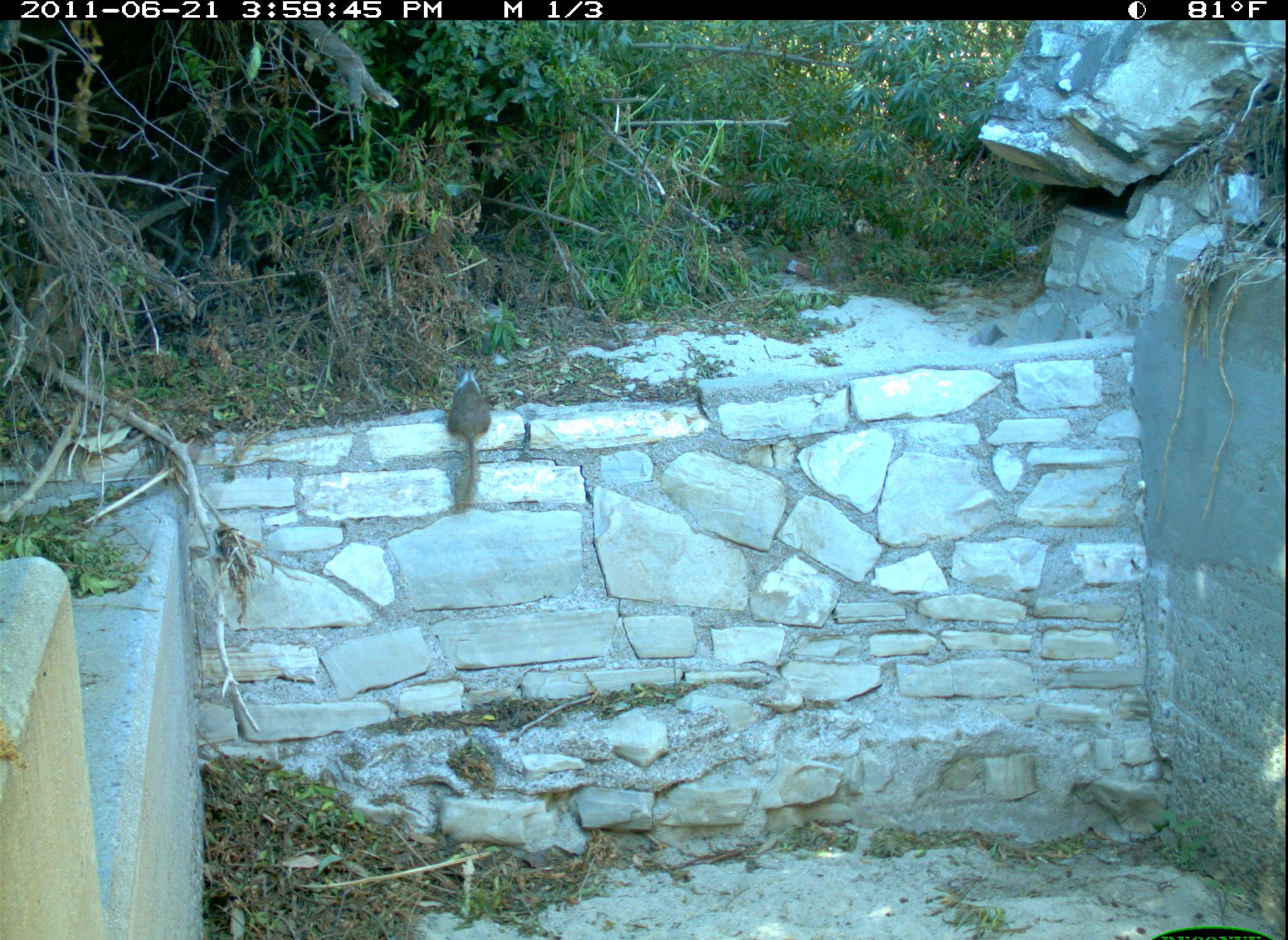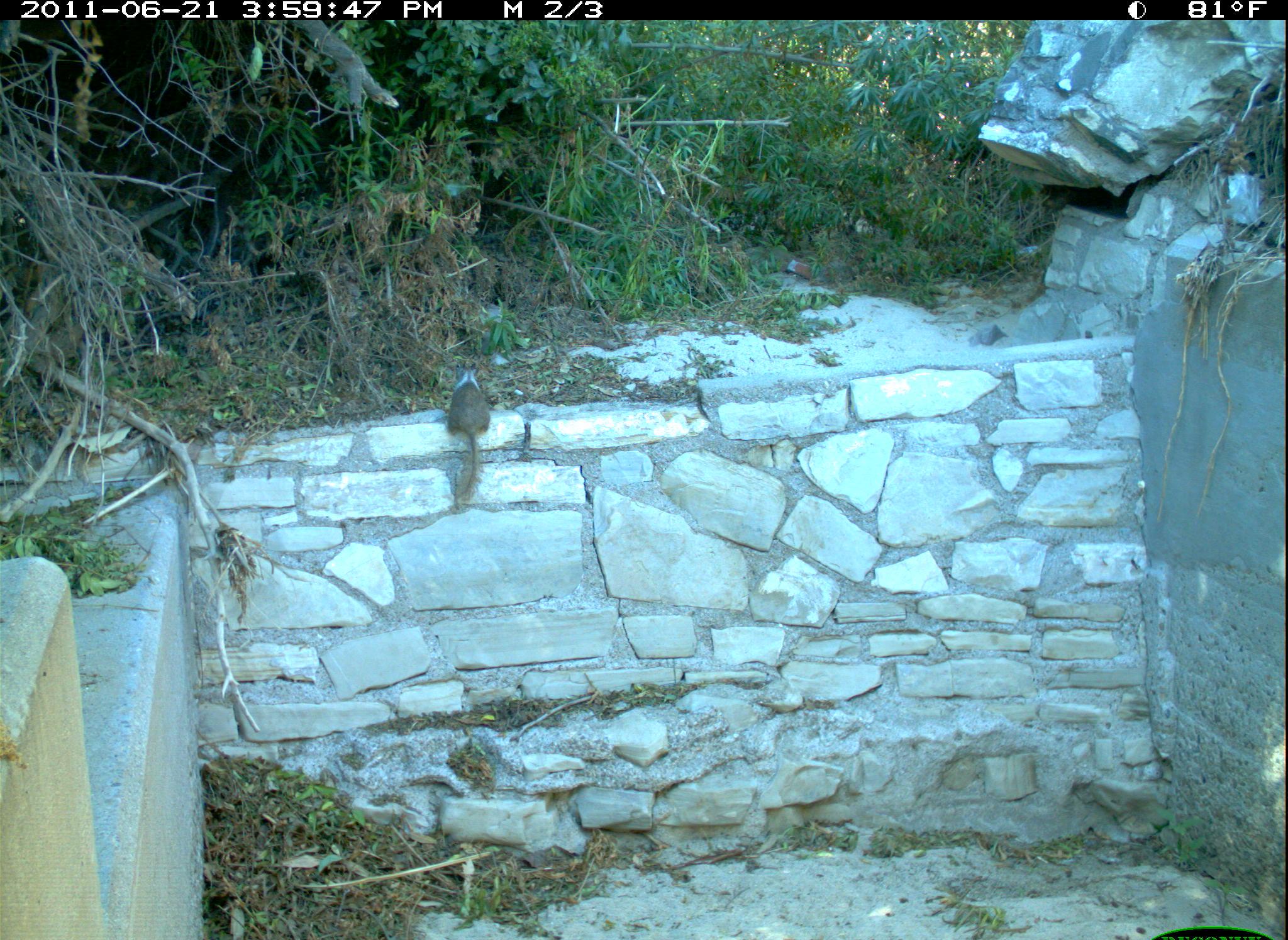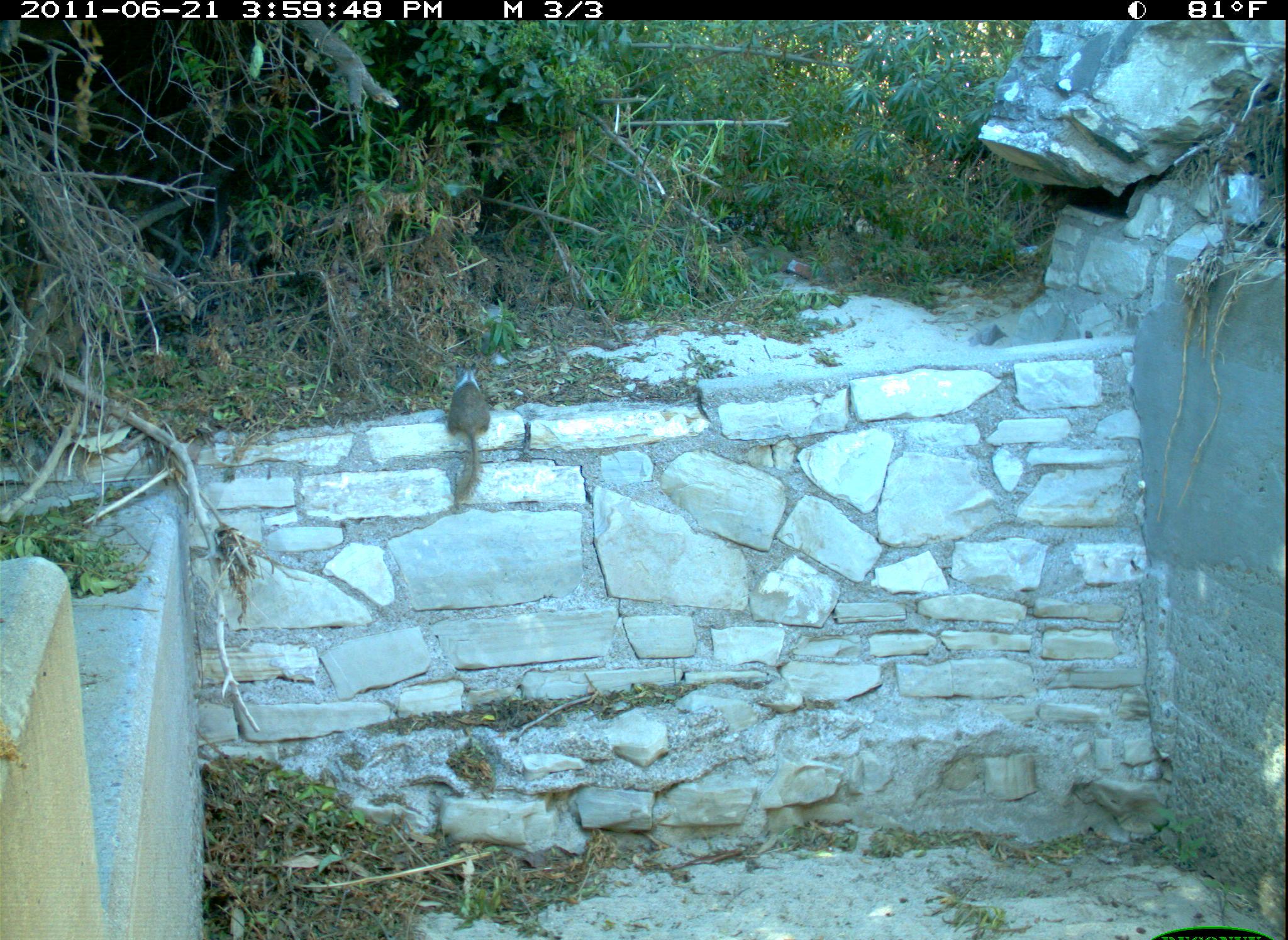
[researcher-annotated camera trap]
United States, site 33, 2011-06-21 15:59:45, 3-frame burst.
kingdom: Animalia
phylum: Chordata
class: Mammalia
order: Rodentia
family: Sciuridae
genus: Sciurus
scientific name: Sciurus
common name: squirrel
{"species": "squirrel (Sciurus)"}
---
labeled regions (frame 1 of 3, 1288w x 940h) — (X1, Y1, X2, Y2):
squirrel: (440, 362, 506, 507)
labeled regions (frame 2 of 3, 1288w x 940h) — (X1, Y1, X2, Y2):
squirrel: (428, 341, 502, 511)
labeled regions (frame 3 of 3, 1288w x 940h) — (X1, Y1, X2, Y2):
squirrel: (436, 354, 523, 515)